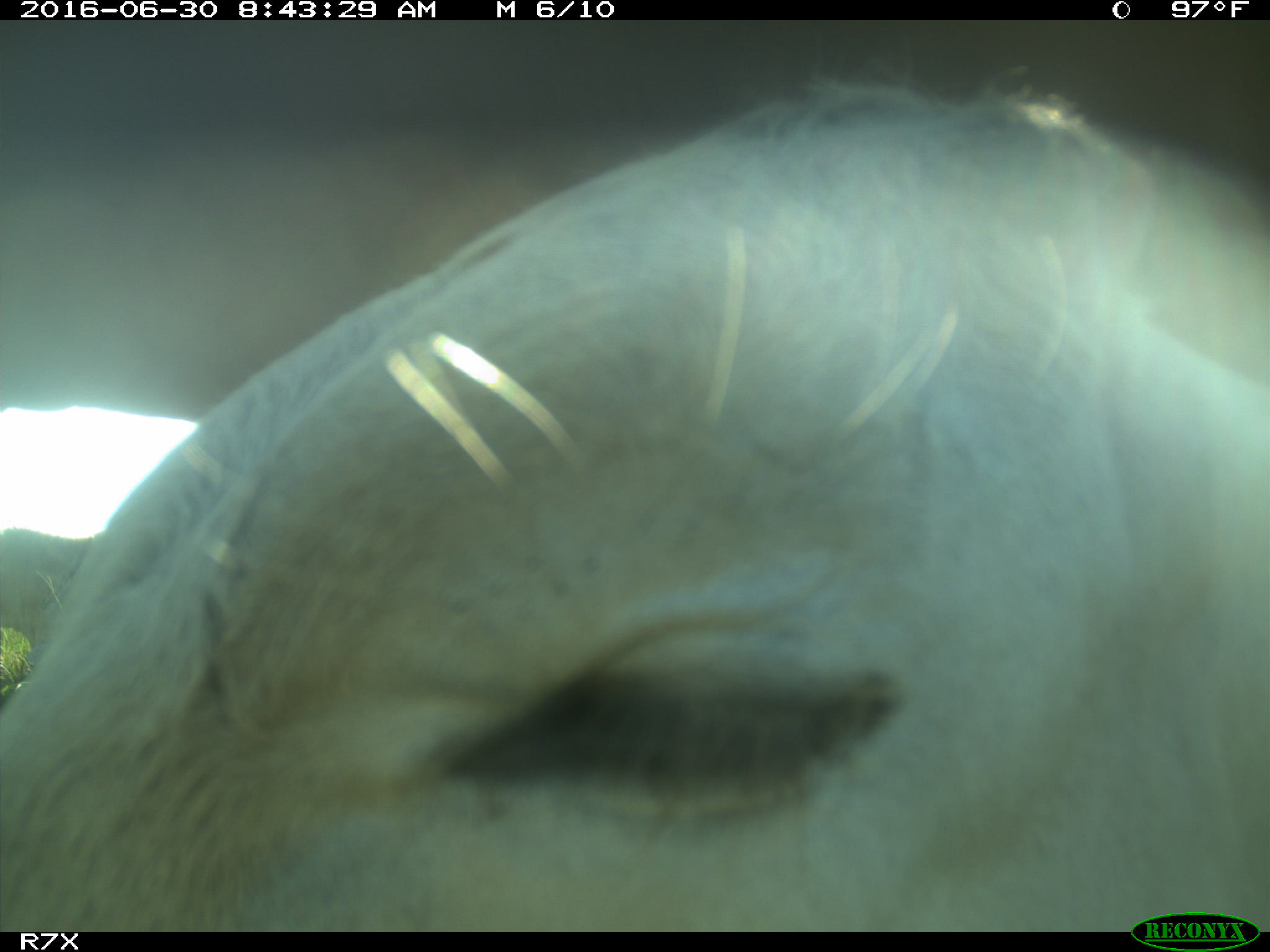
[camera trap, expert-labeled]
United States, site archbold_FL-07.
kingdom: Animalia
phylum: Chordata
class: Mammalia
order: Artiodactyla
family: Bovidae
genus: Bos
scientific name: Bos taurus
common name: domestic cow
Bos taurus (domestic cow).